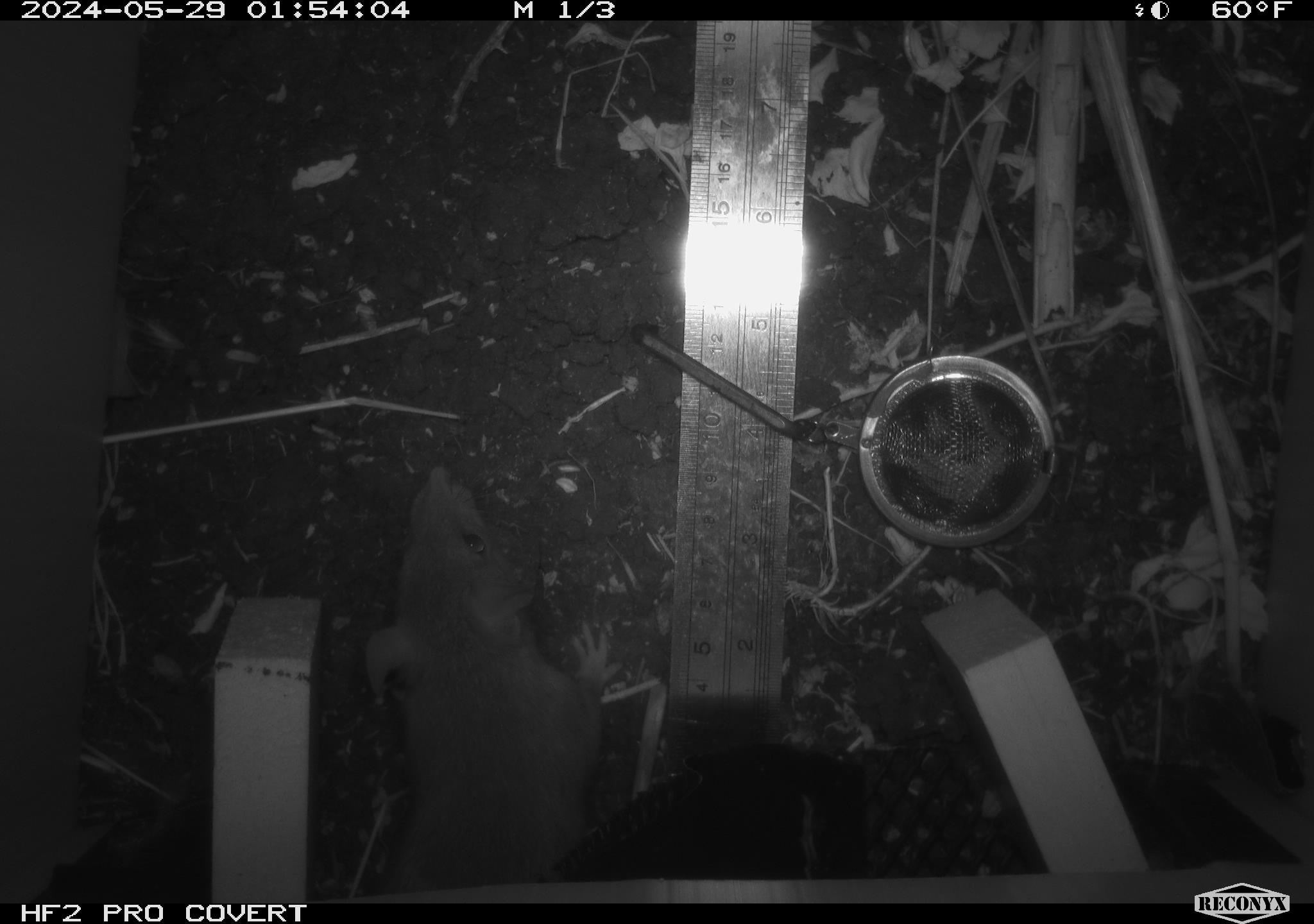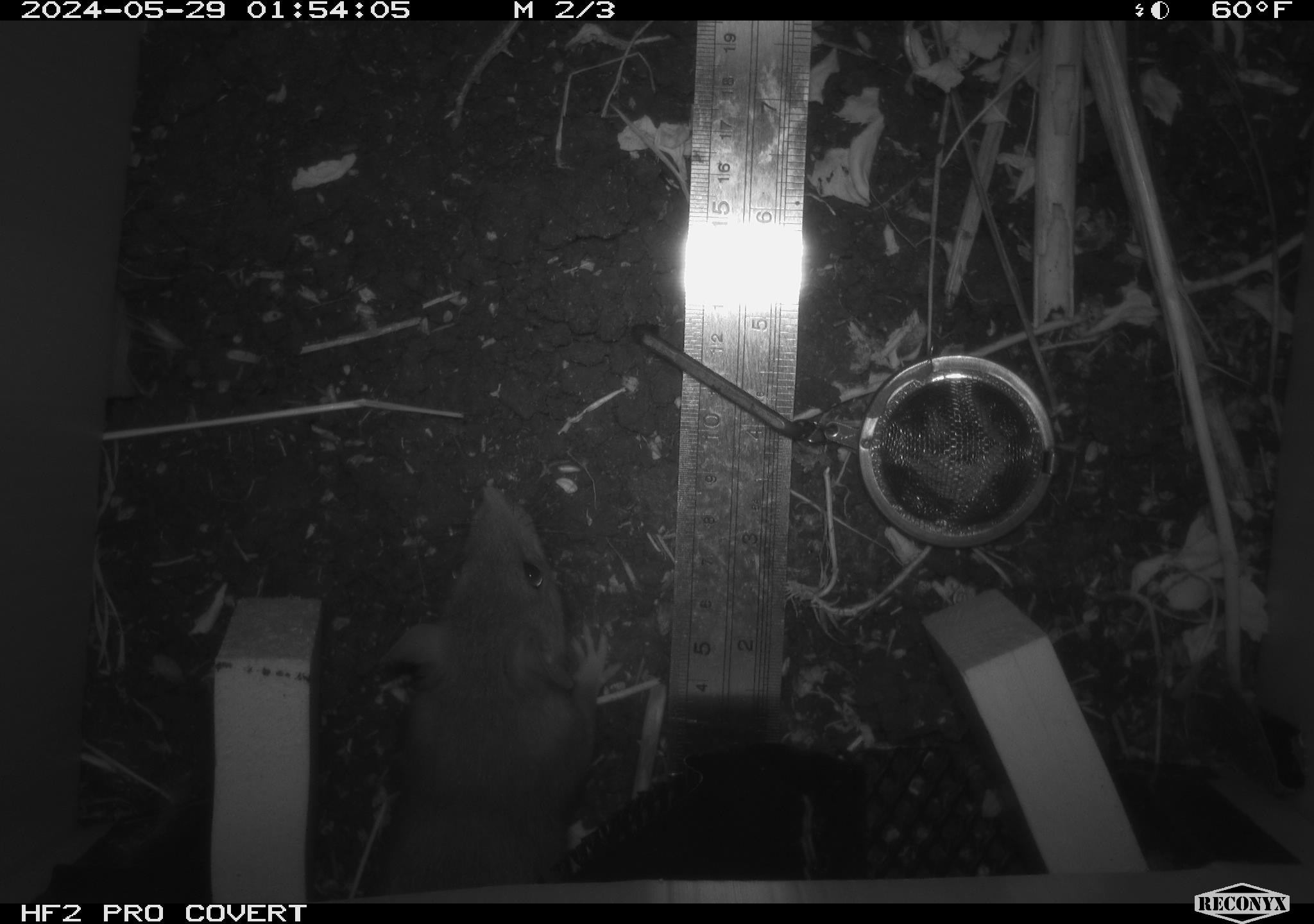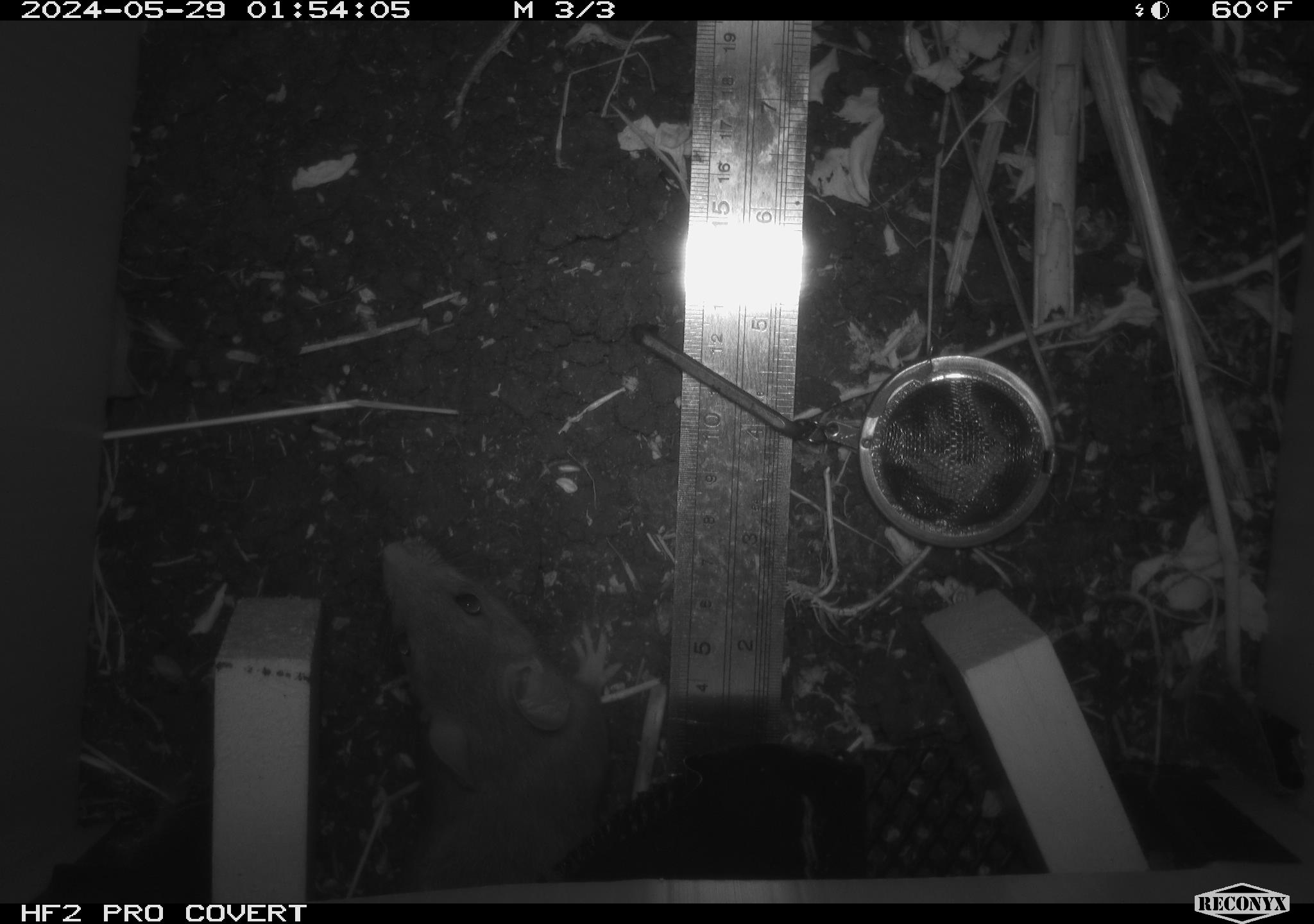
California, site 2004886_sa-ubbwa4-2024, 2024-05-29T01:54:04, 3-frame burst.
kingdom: Animalia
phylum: Chordata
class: Mammalia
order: Rodentia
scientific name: Rodentia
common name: woodrat or rat or mouse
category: woodrat or rat or mouse species